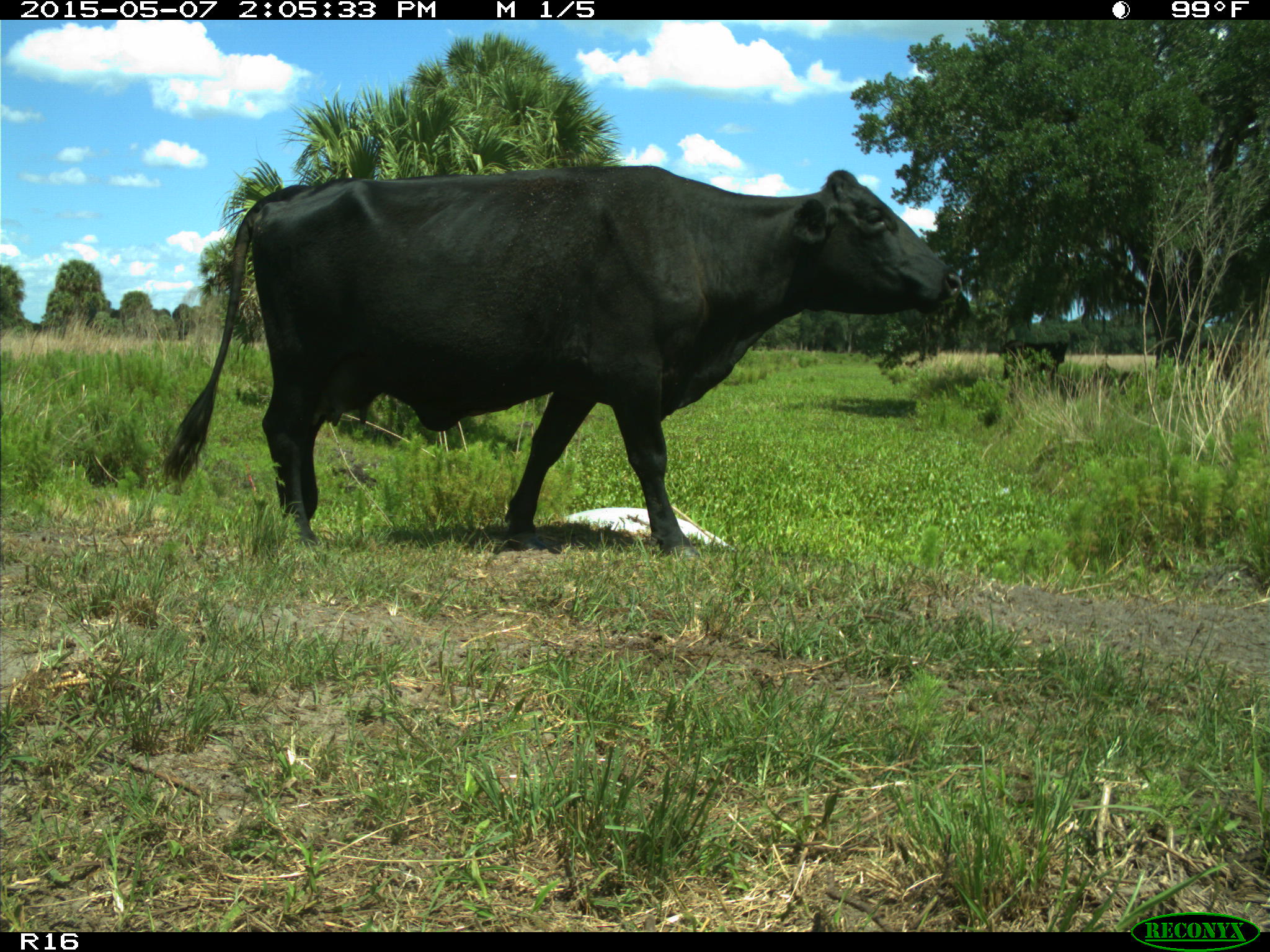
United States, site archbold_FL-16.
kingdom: Animalia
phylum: Chordata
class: Mammalia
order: Artiodactyla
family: Bovidae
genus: Bos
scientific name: Bos taurus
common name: domestic cow